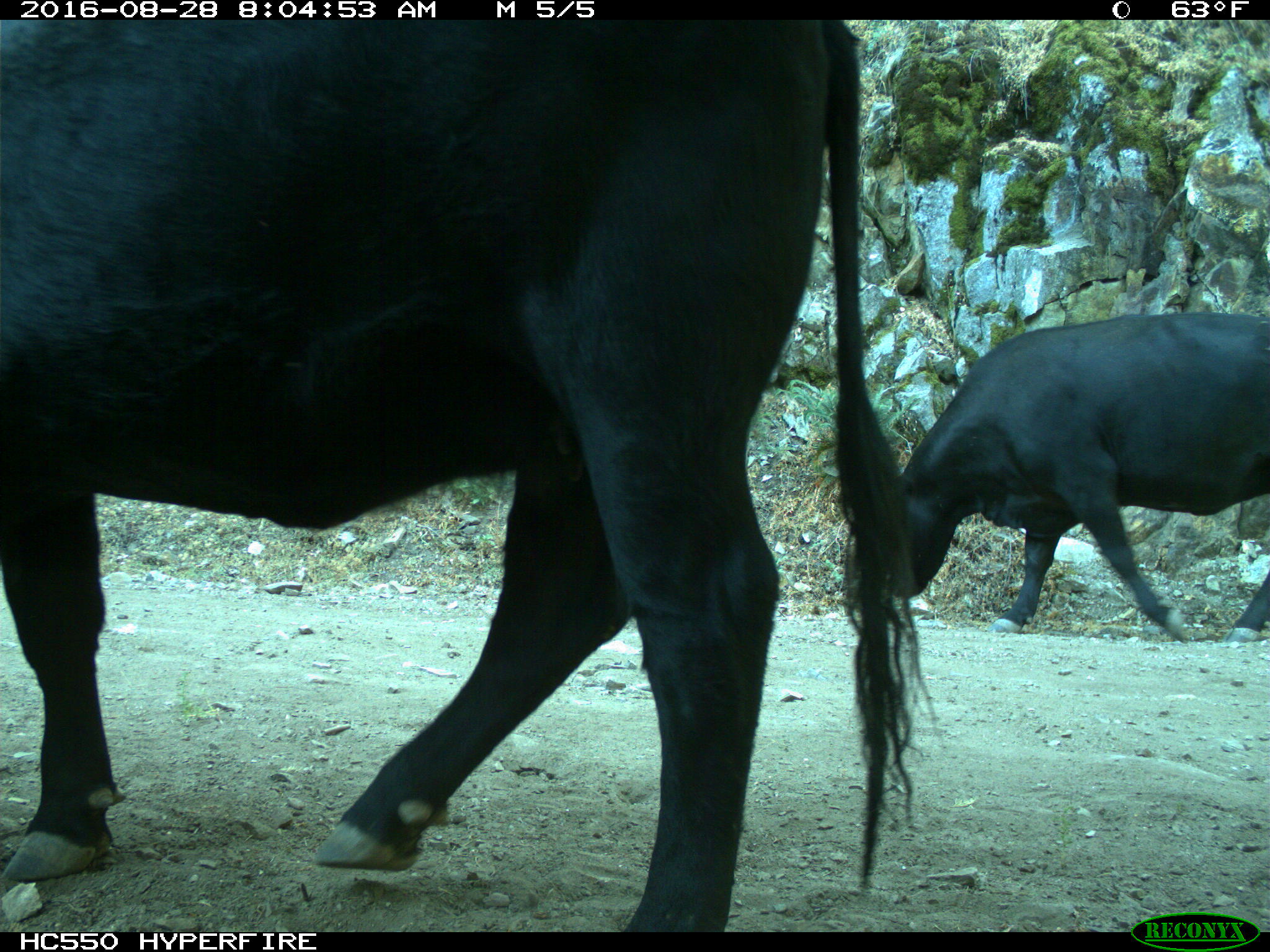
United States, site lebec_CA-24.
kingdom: Animalia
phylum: Chordata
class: Mammalia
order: Artiodactyla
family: Bovidae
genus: Bos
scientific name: Bos taurus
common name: domestic cow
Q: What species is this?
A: Bos taurus (domestic cow).